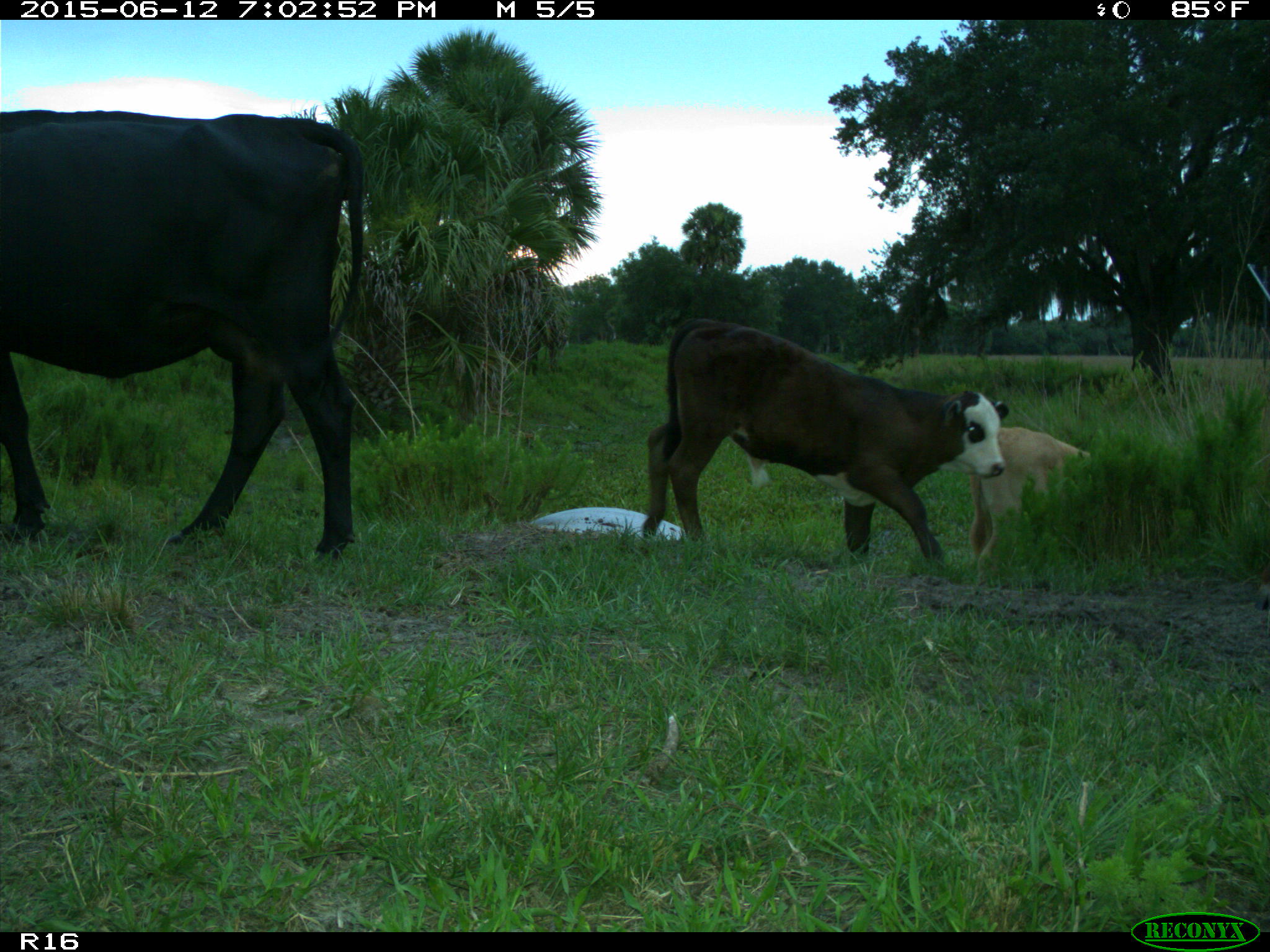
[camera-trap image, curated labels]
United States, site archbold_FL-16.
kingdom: Animalia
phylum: Chordata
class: Mammalia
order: Artiodactyla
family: Bovidae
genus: Bos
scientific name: Bos taurus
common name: domestic cow